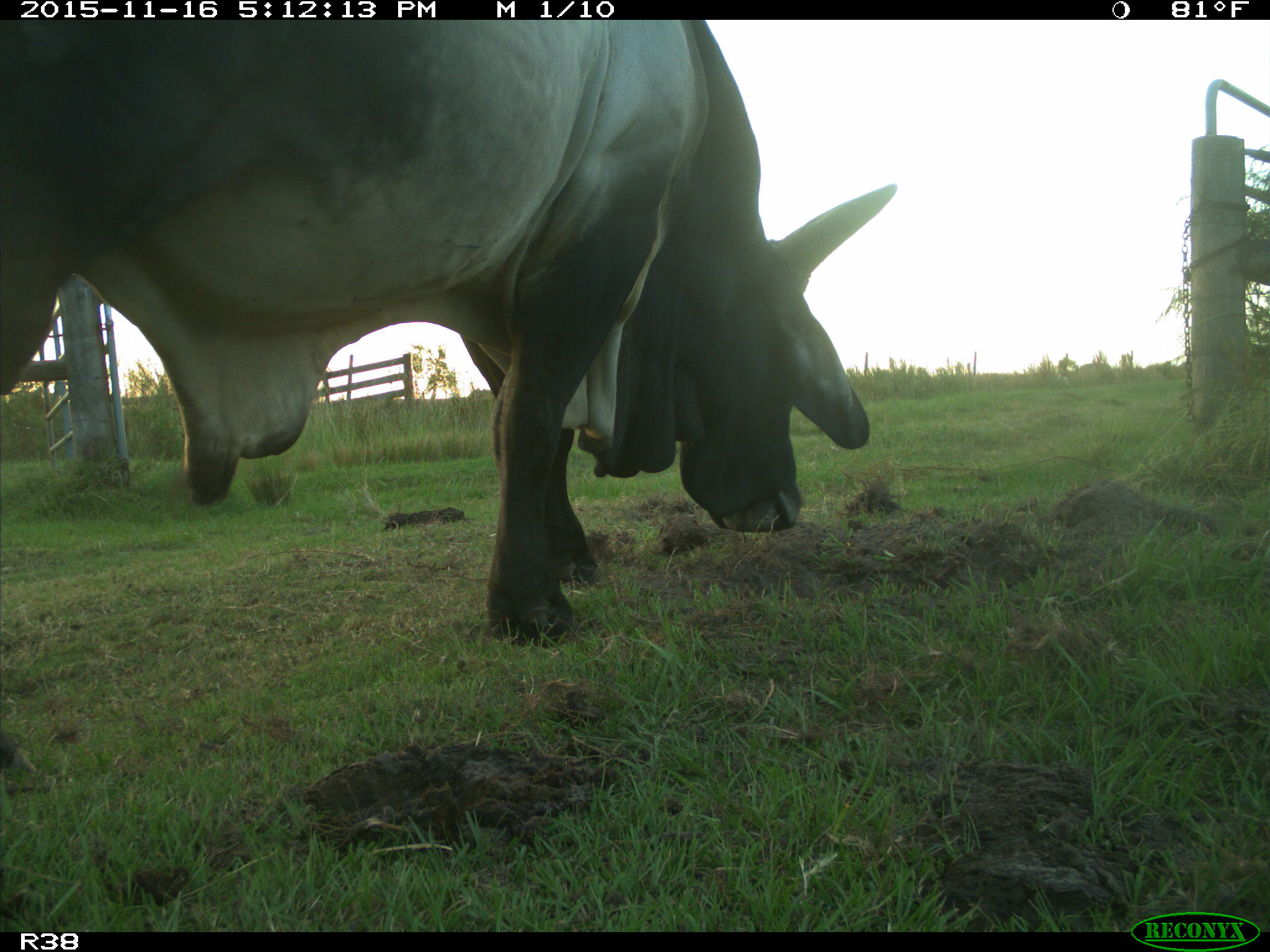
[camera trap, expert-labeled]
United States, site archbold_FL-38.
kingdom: Animalia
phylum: Chordata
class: Mammalia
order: Artiodactyla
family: Bovidae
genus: Bos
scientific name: Bos taurus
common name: domestic cow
Bos taurus (domestic cow).